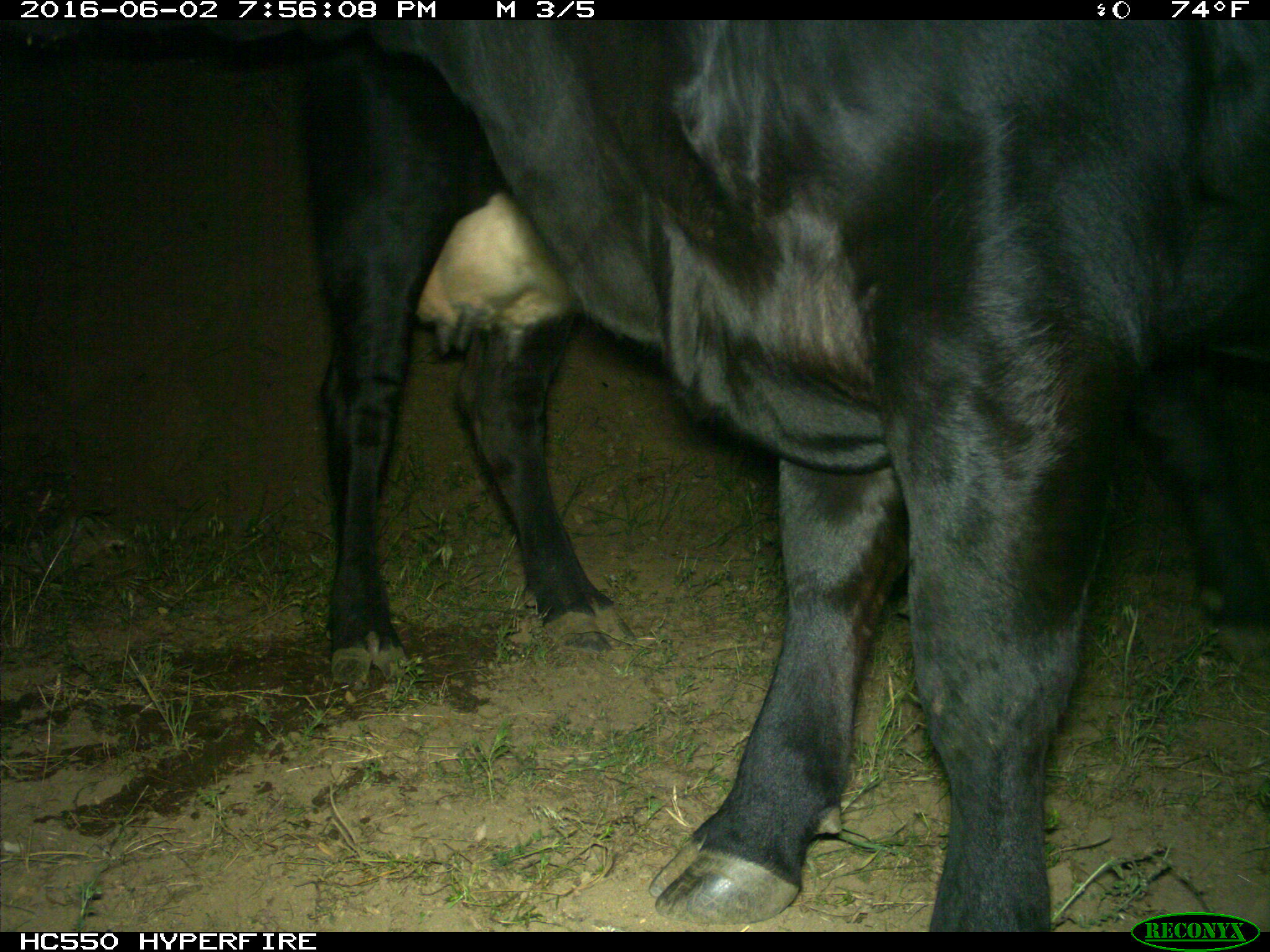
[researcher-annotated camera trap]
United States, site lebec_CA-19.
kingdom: Animalia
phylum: Chordata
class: Mammalia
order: Artiodactyla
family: Bovidae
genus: Bos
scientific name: Bos taurus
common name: domestic cow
Bos taurus (domestic cow).